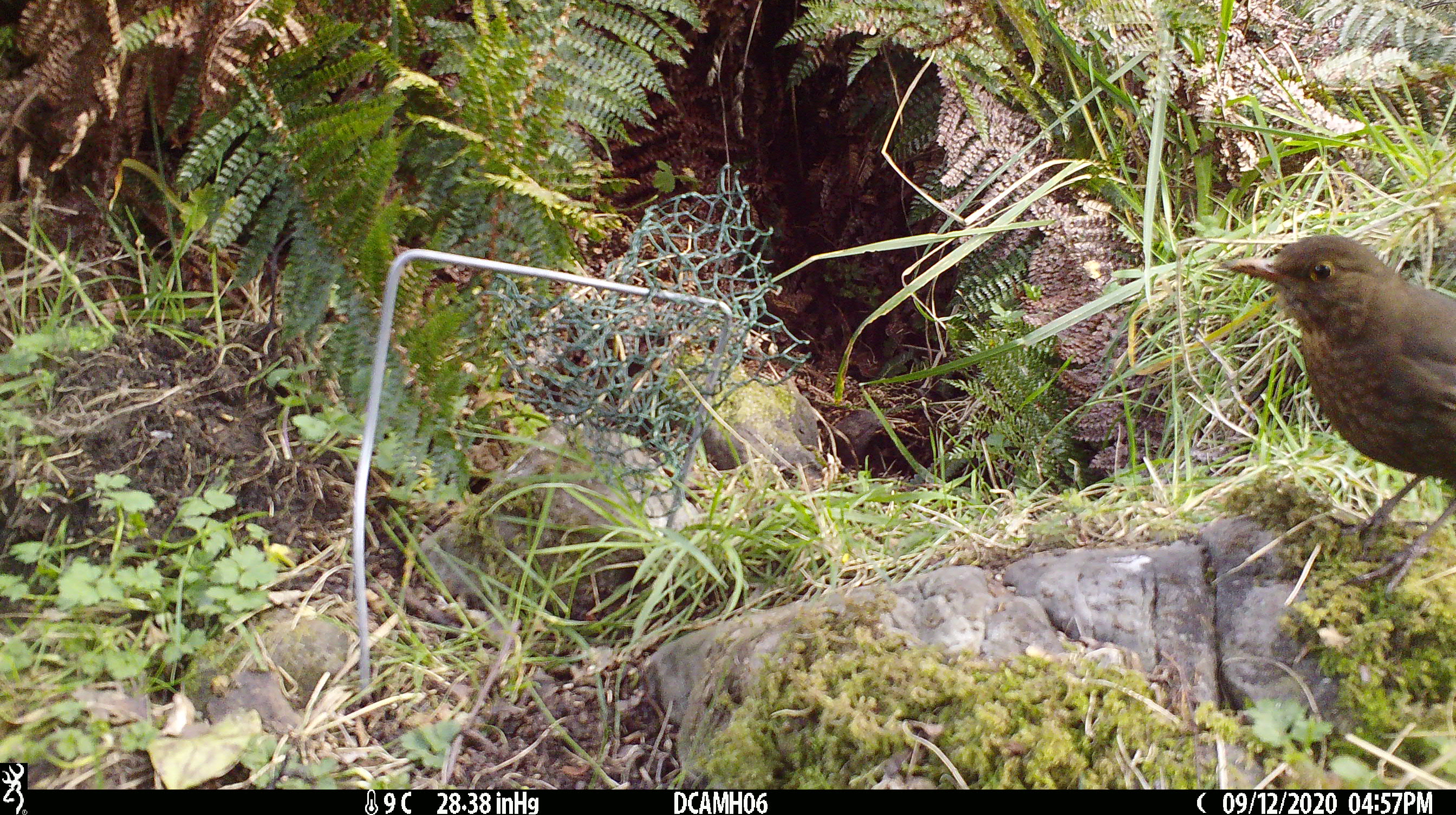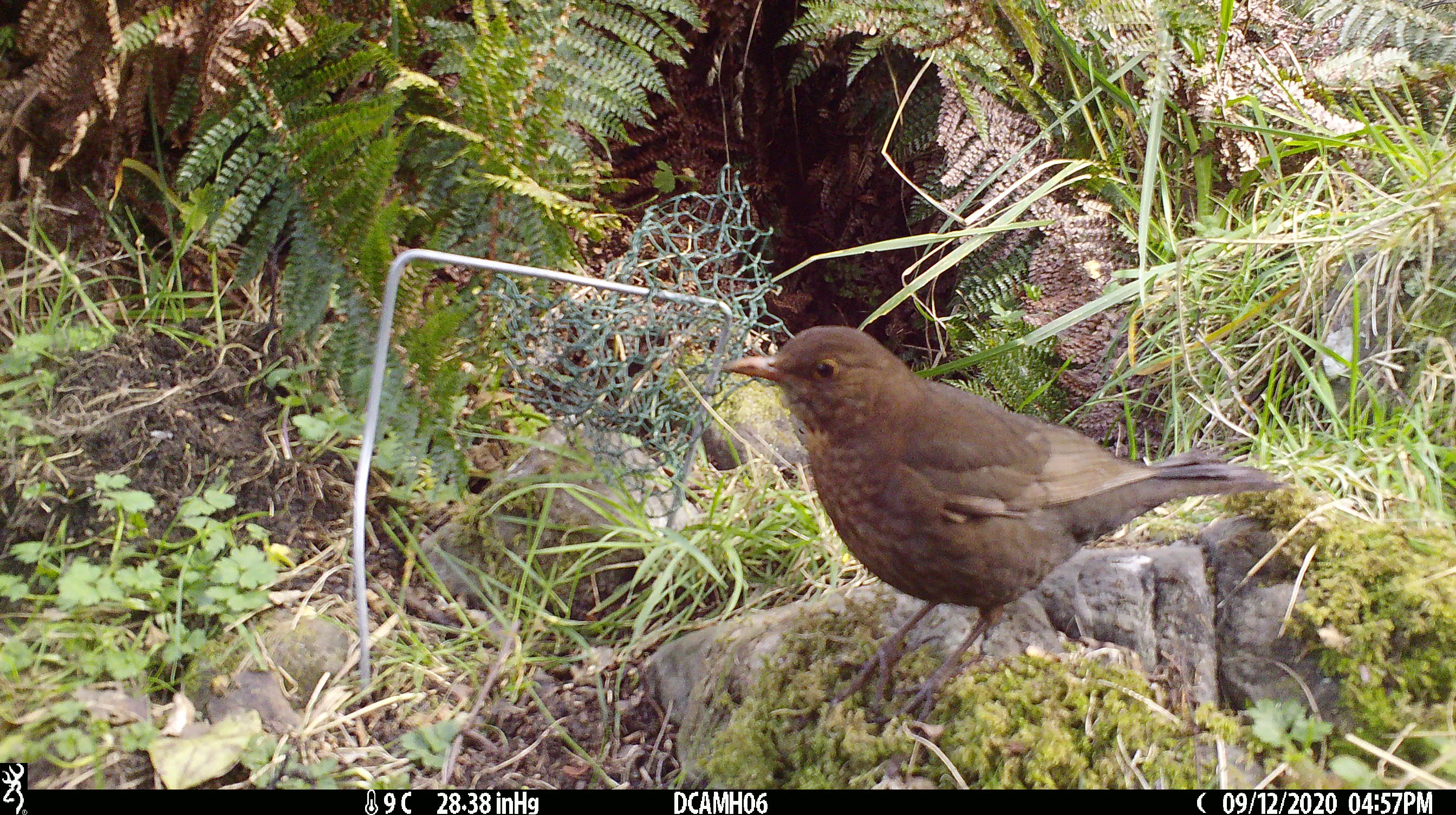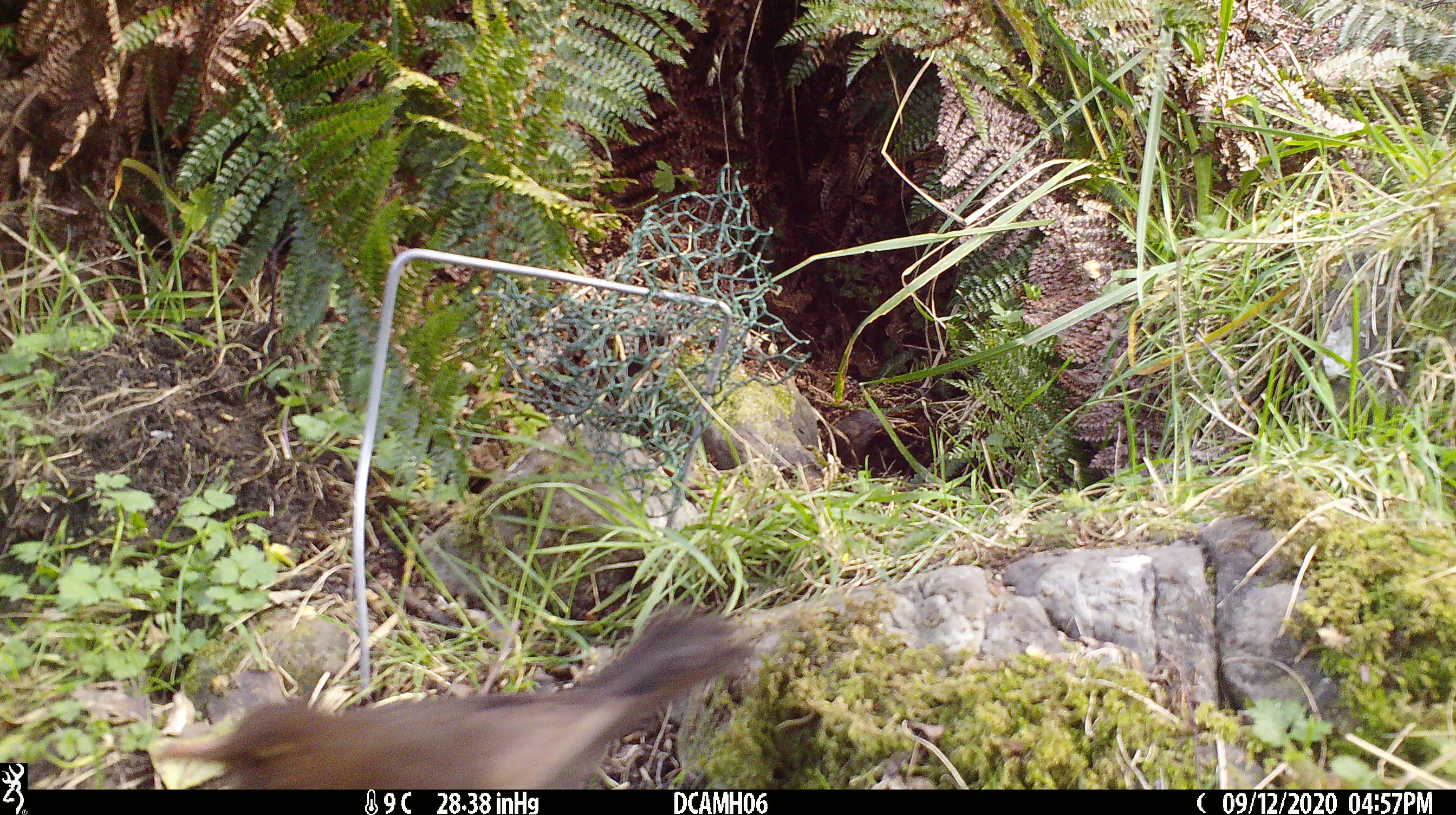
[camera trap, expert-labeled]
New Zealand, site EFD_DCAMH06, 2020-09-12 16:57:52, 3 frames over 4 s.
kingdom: Animalia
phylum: Chordata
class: Aves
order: Passeriformes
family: Turdidae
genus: Turdus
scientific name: Turdus merula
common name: eurasian blackbird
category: blackbird